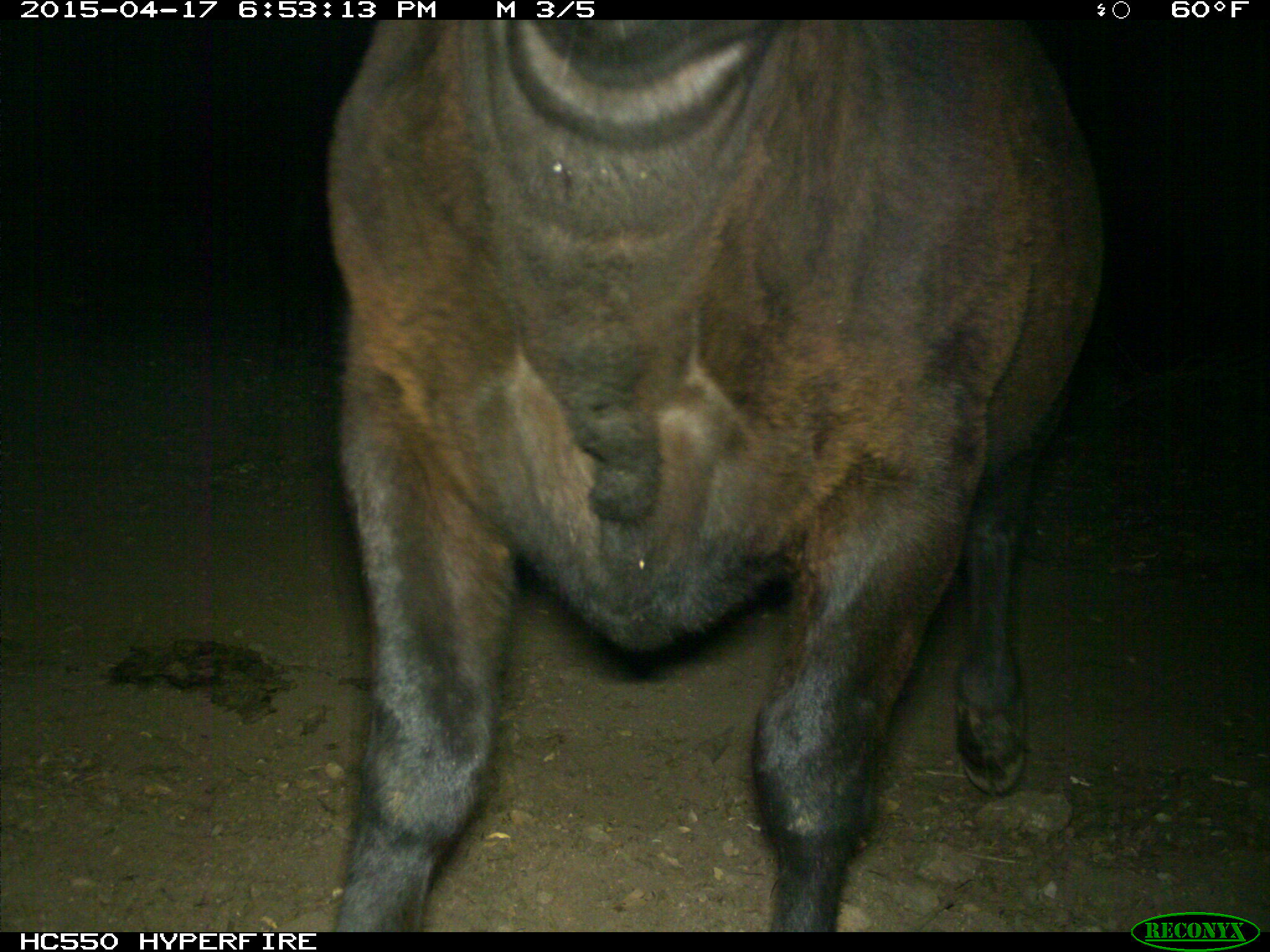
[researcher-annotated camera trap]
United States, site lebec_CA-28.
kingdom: Animalia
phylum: Chordata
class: Mammalia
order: Artiodactyla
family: Bovidae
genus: Bos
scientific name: Bos taurus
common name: domestic cow